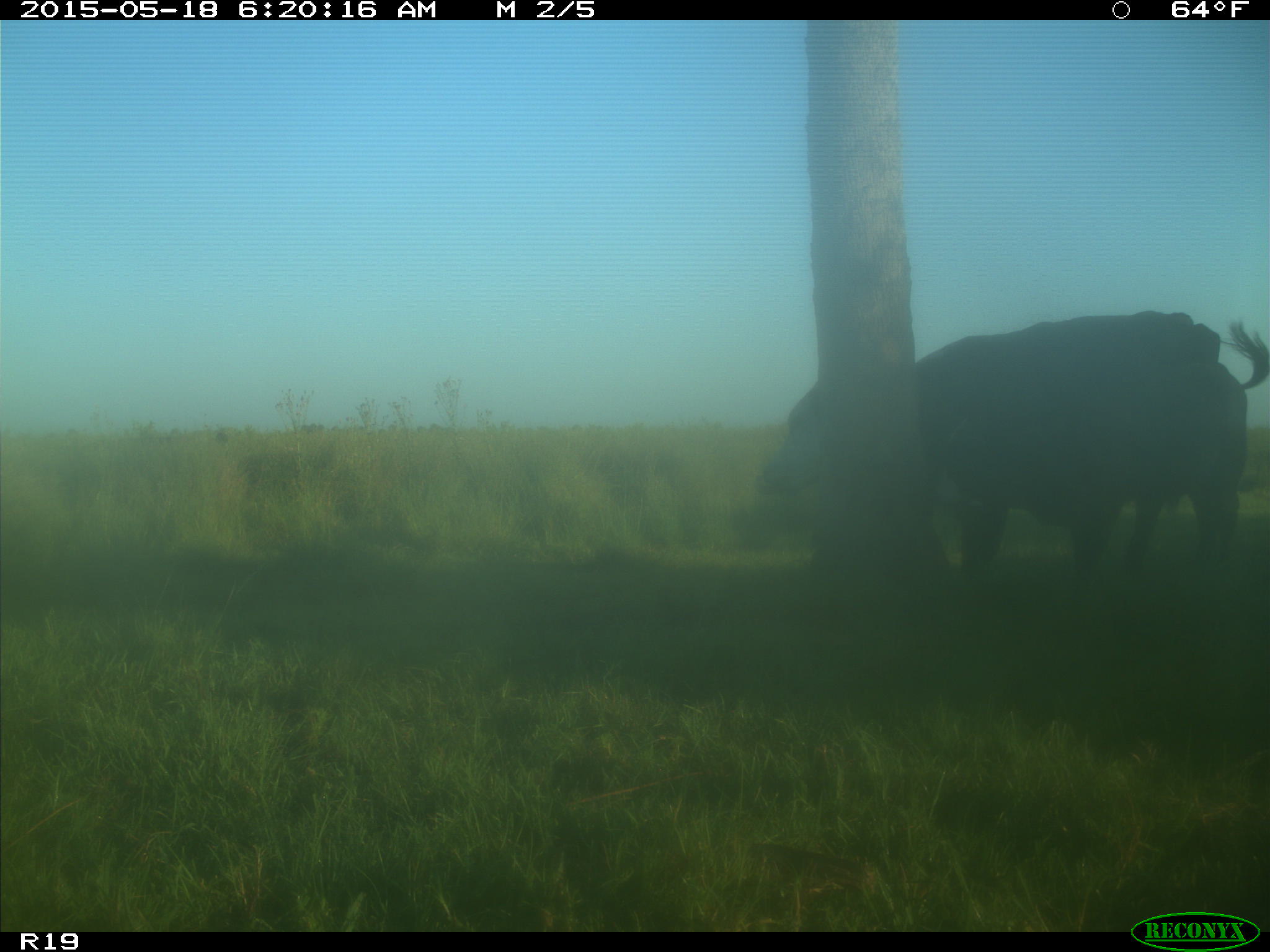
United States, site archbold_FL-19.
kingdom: Animalia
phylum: Chordata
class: Mammalia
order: Artiodactyla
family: Bovidae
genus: Bos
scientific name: Bos taurus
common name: domestic cow